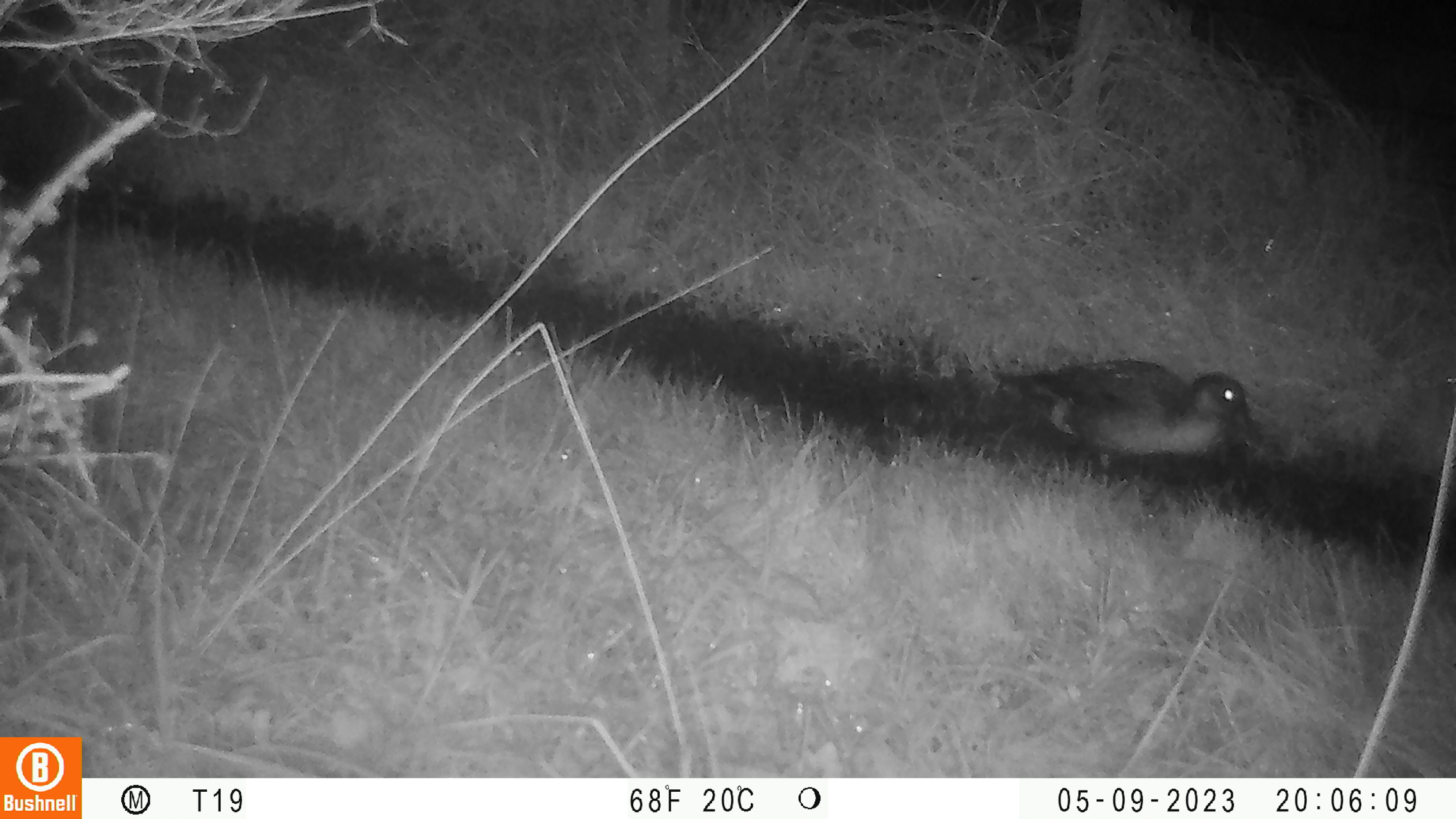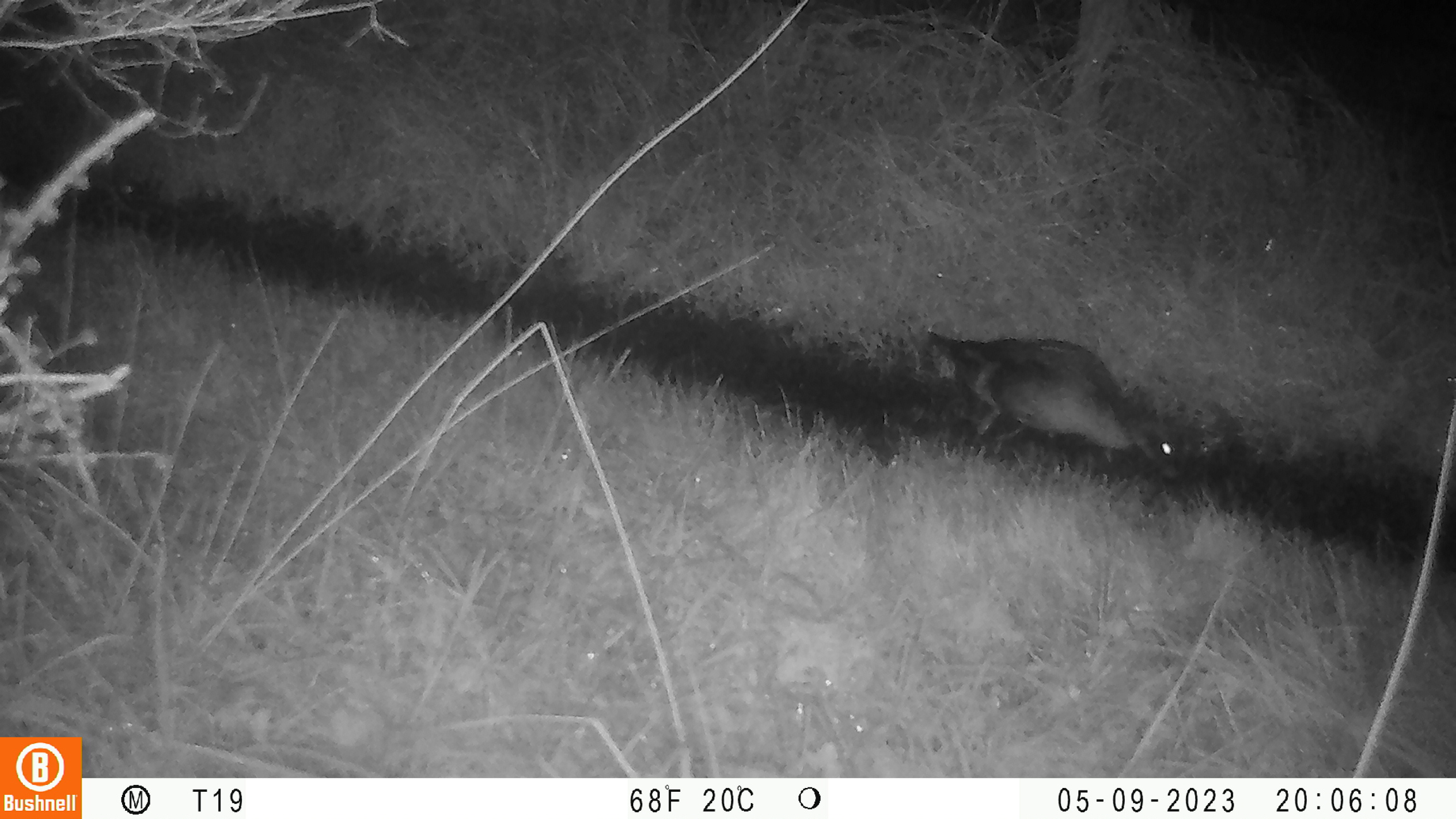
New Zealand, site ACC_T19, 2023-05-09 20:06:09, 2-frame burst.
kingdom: Animalia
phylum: Chordata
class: Aves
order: Anseriformes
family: Anatidae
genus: Anas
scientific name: Anas chlorotis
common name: brown teal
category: pateke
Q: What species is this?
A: Pateke (brown teal) (Anas chlorotis).